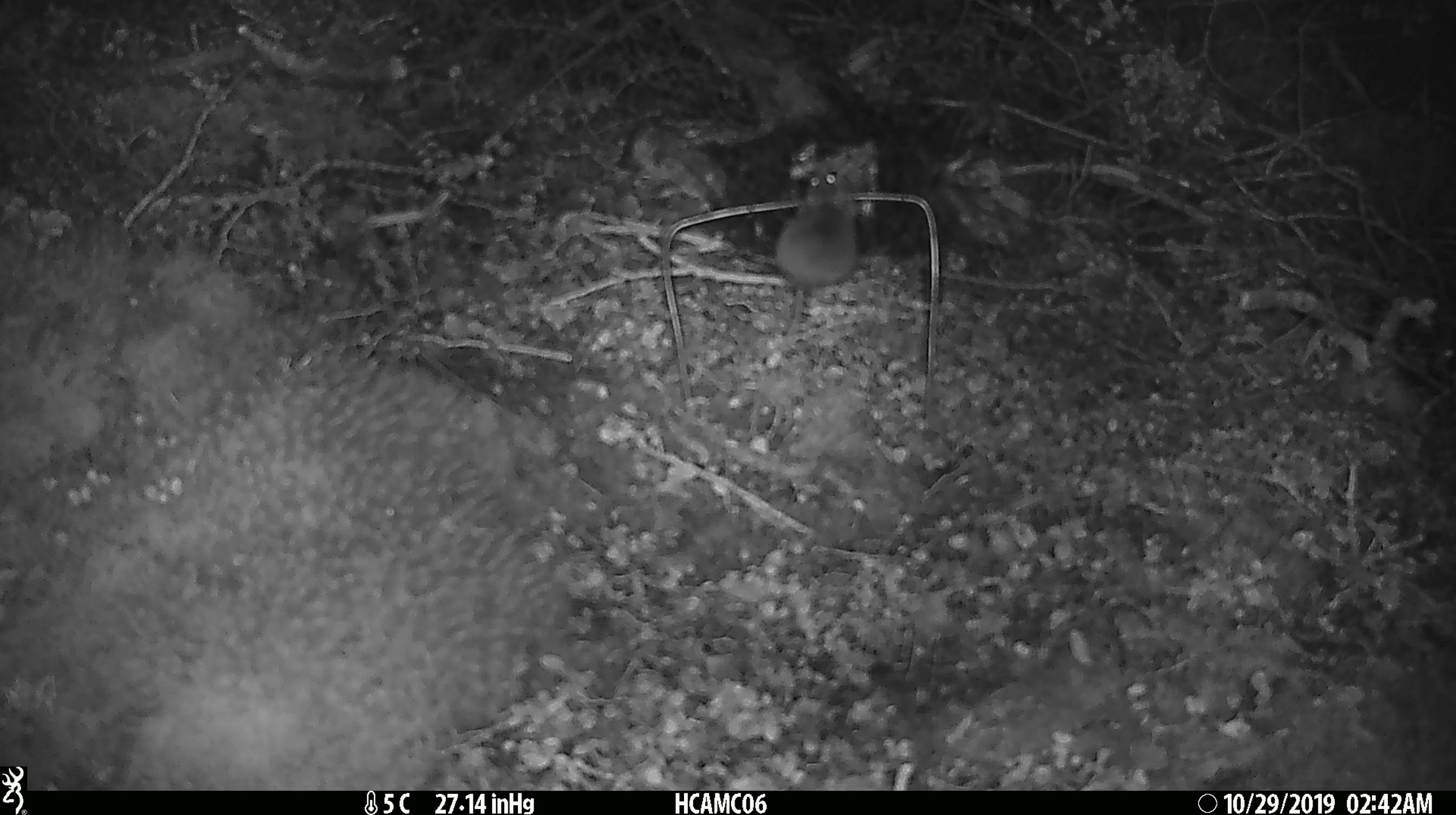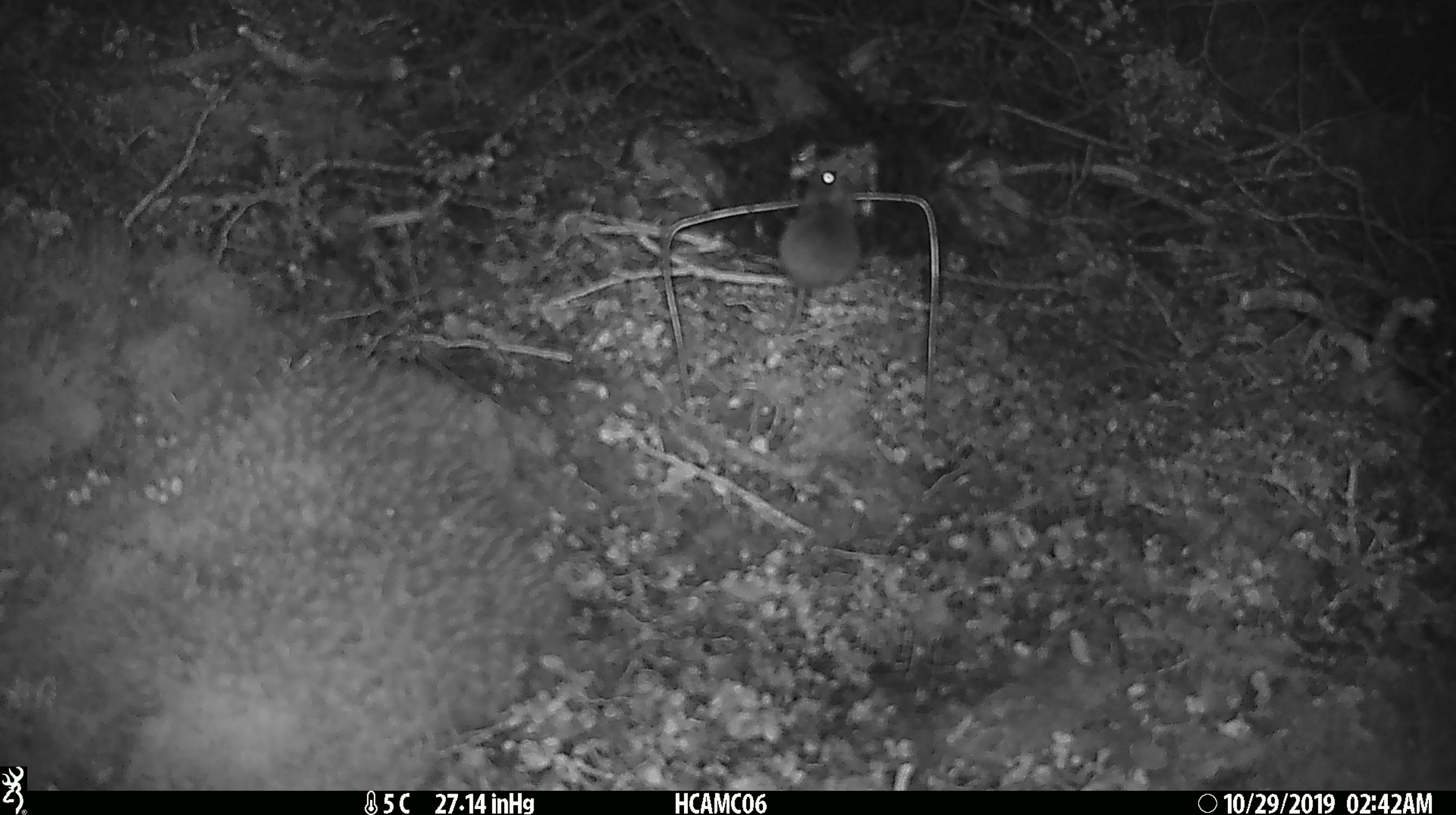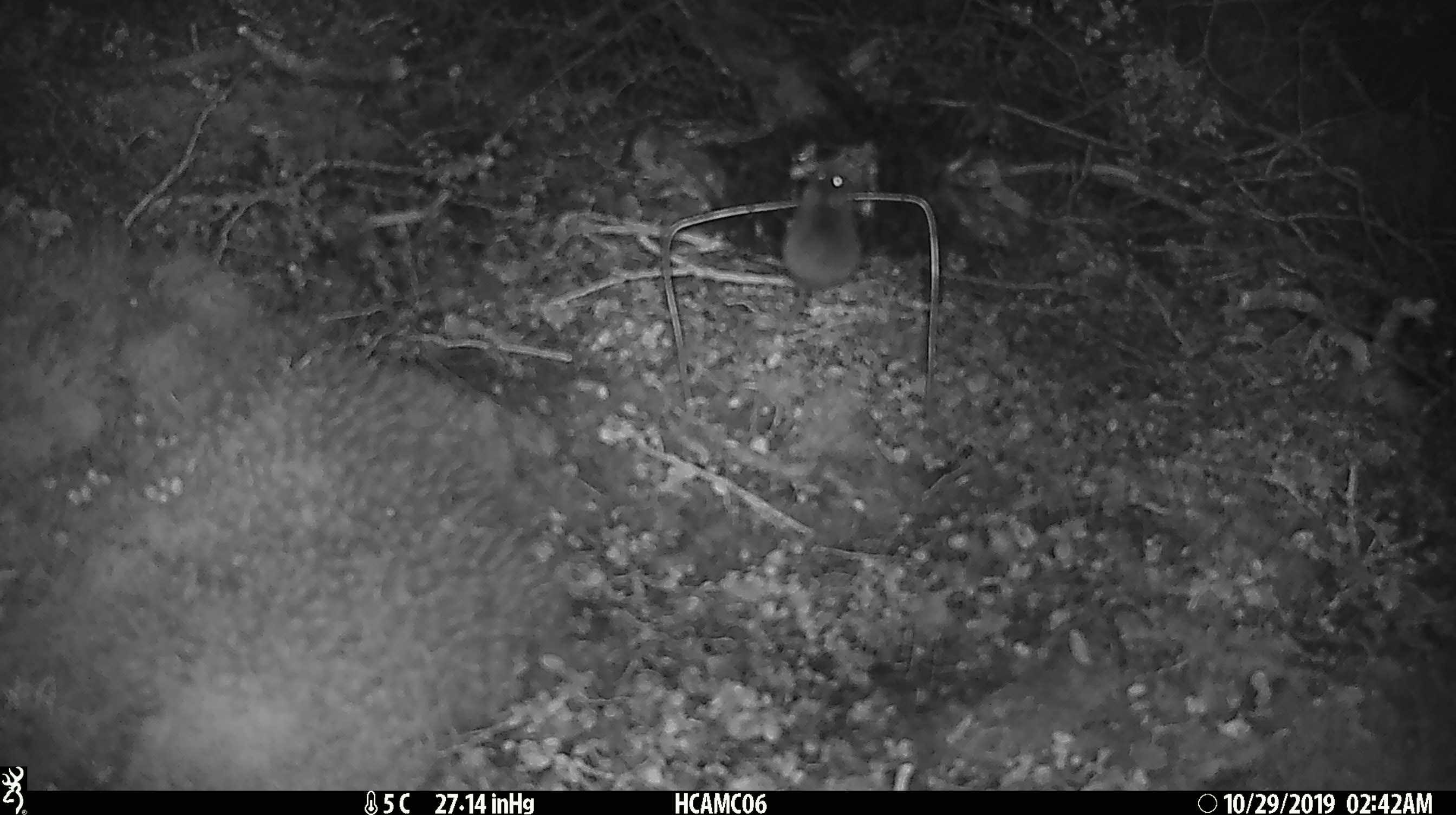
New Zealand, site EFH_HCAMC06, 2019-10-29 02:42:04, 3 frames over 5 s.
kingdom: Animalia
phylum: Chordata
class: Mammalia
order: Rodentia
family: Muridae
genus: Mus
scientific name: Mus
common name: mouse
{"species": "mouse (Mus)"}